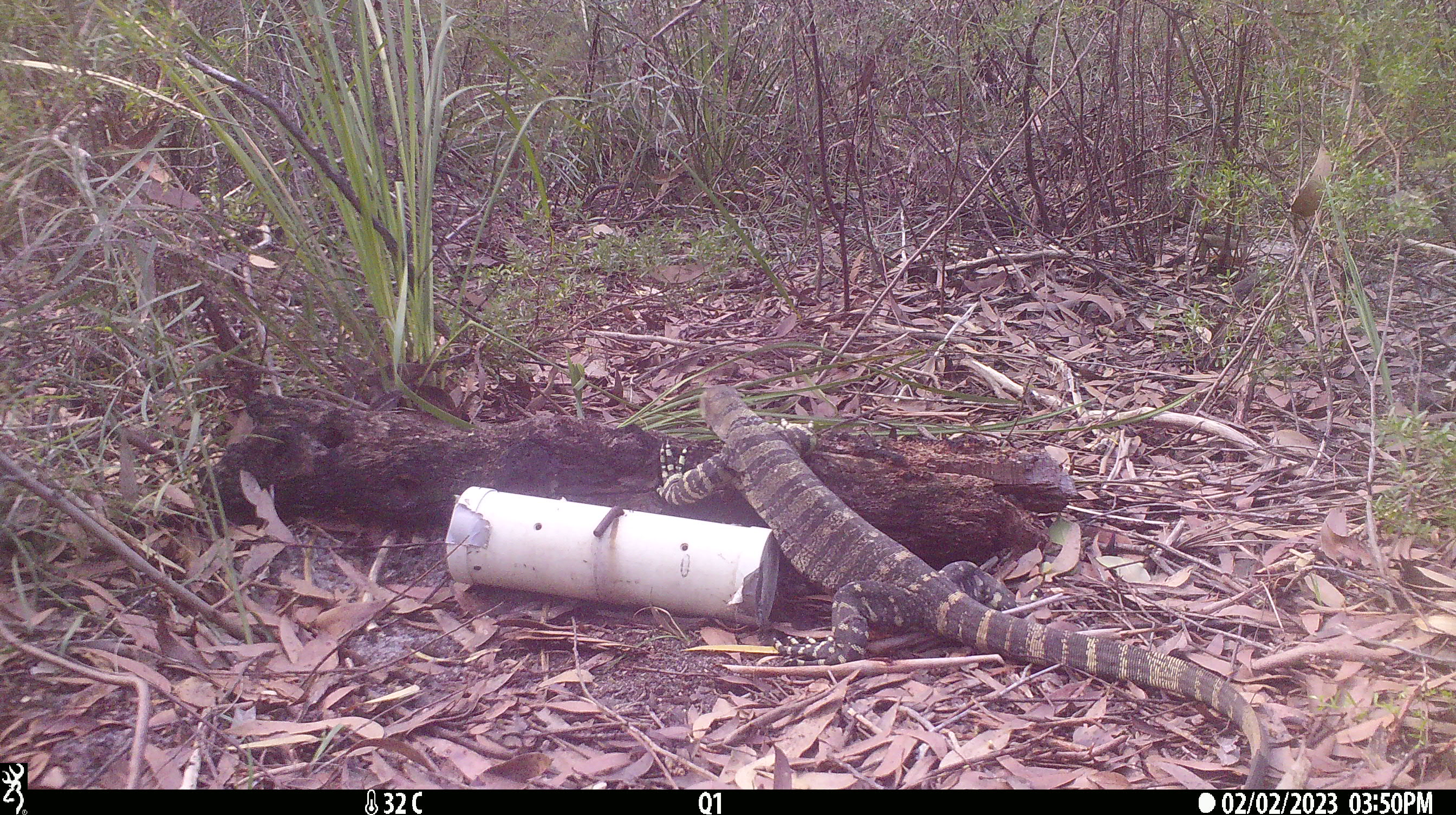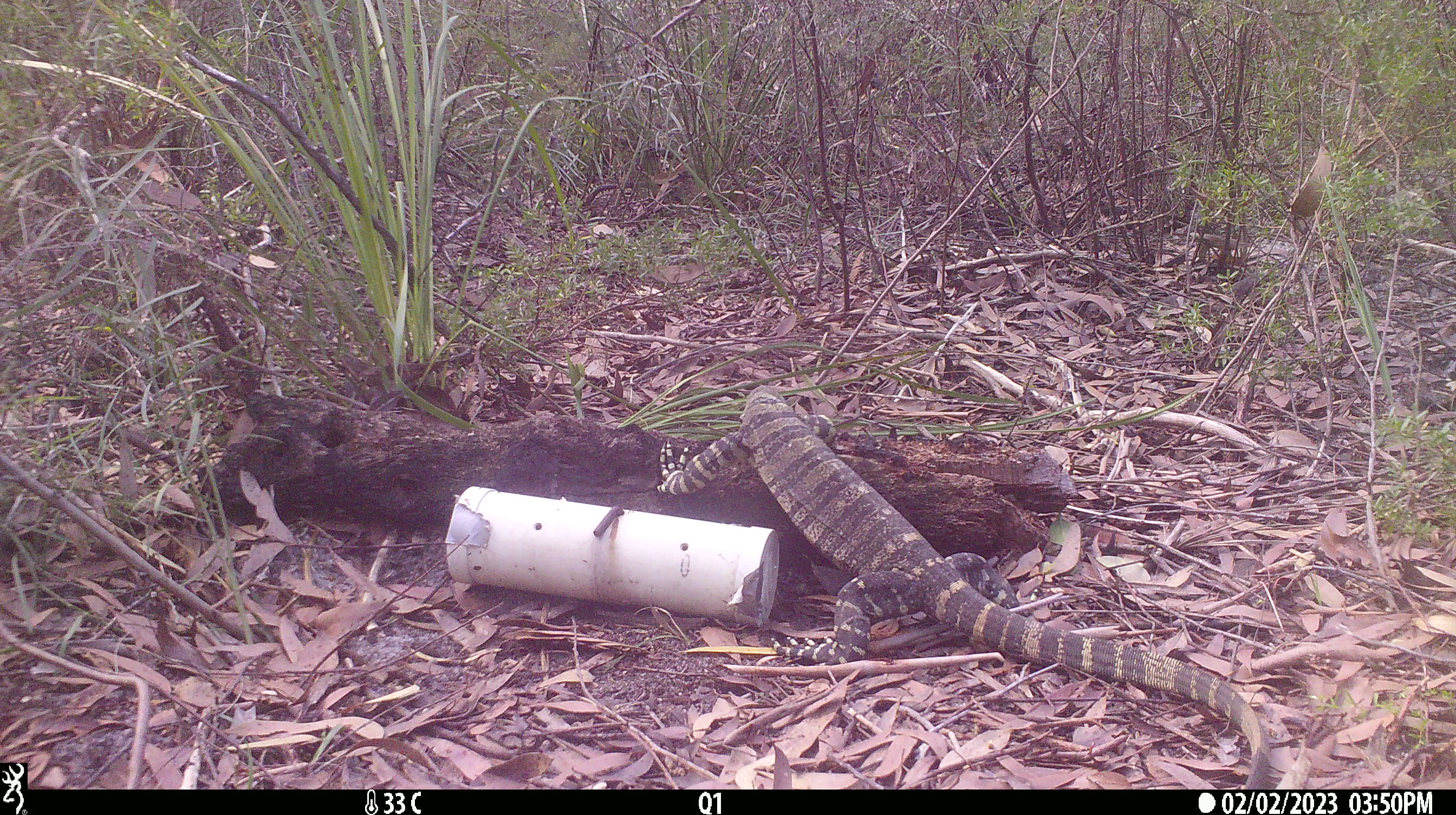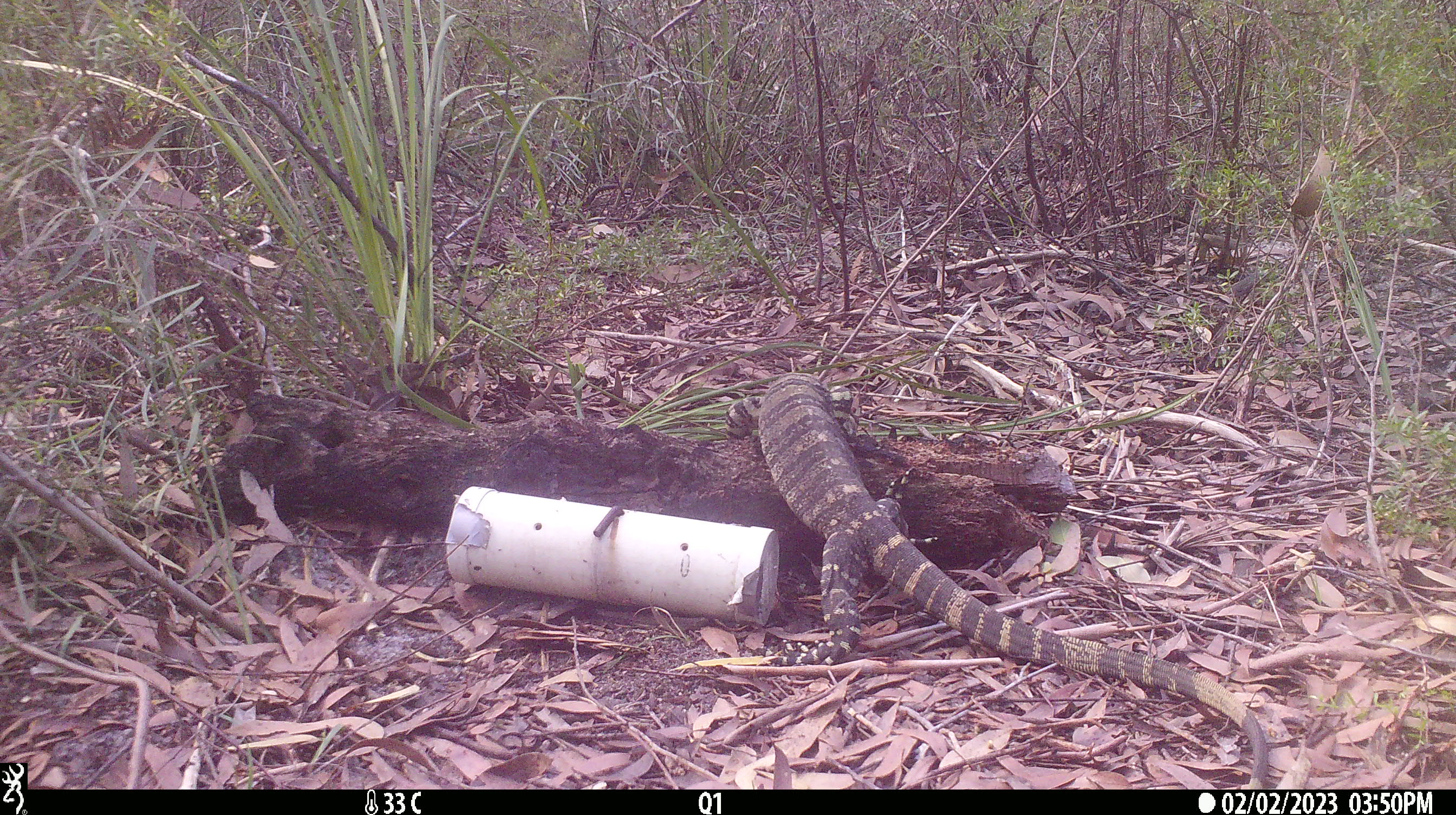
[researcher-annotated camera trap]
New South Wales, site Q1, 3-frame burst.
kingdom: Animalia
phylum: Chordata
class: Reptilia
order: Squamata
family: Varanidae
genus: Varanus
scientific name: Varanus varius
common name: lace monitor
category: goanna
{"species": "goanna (lace monitor) (Varanus varius)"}